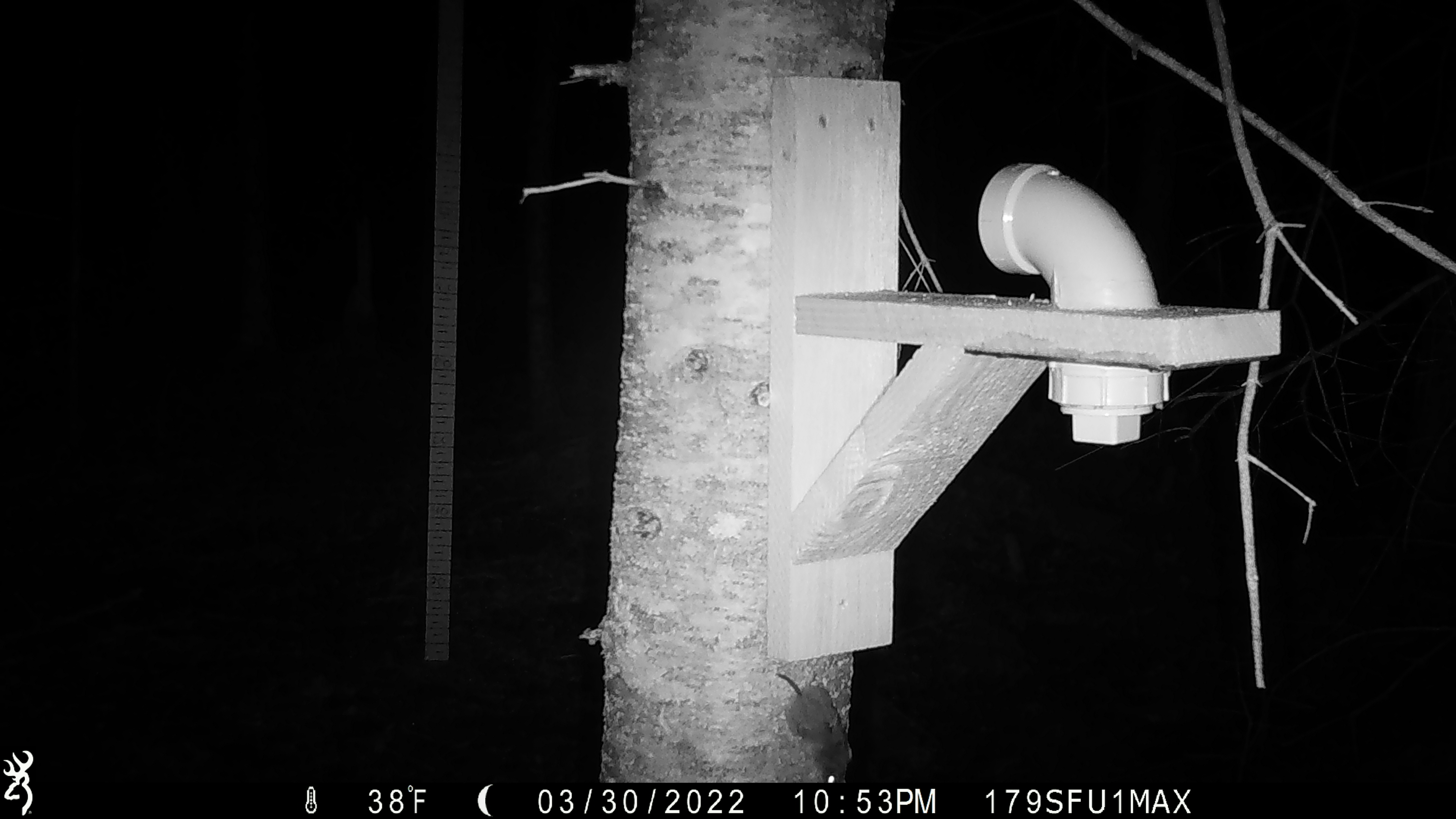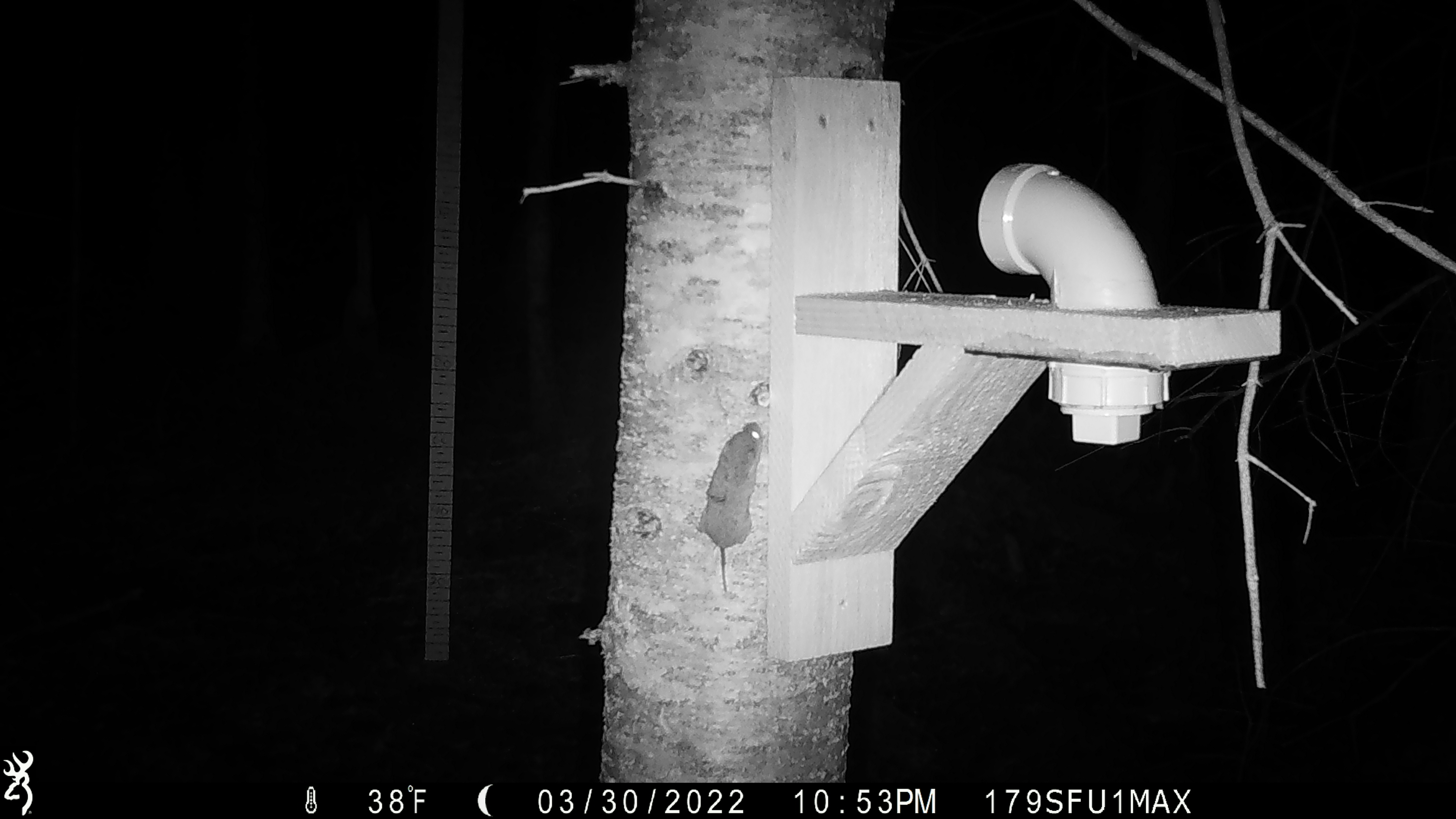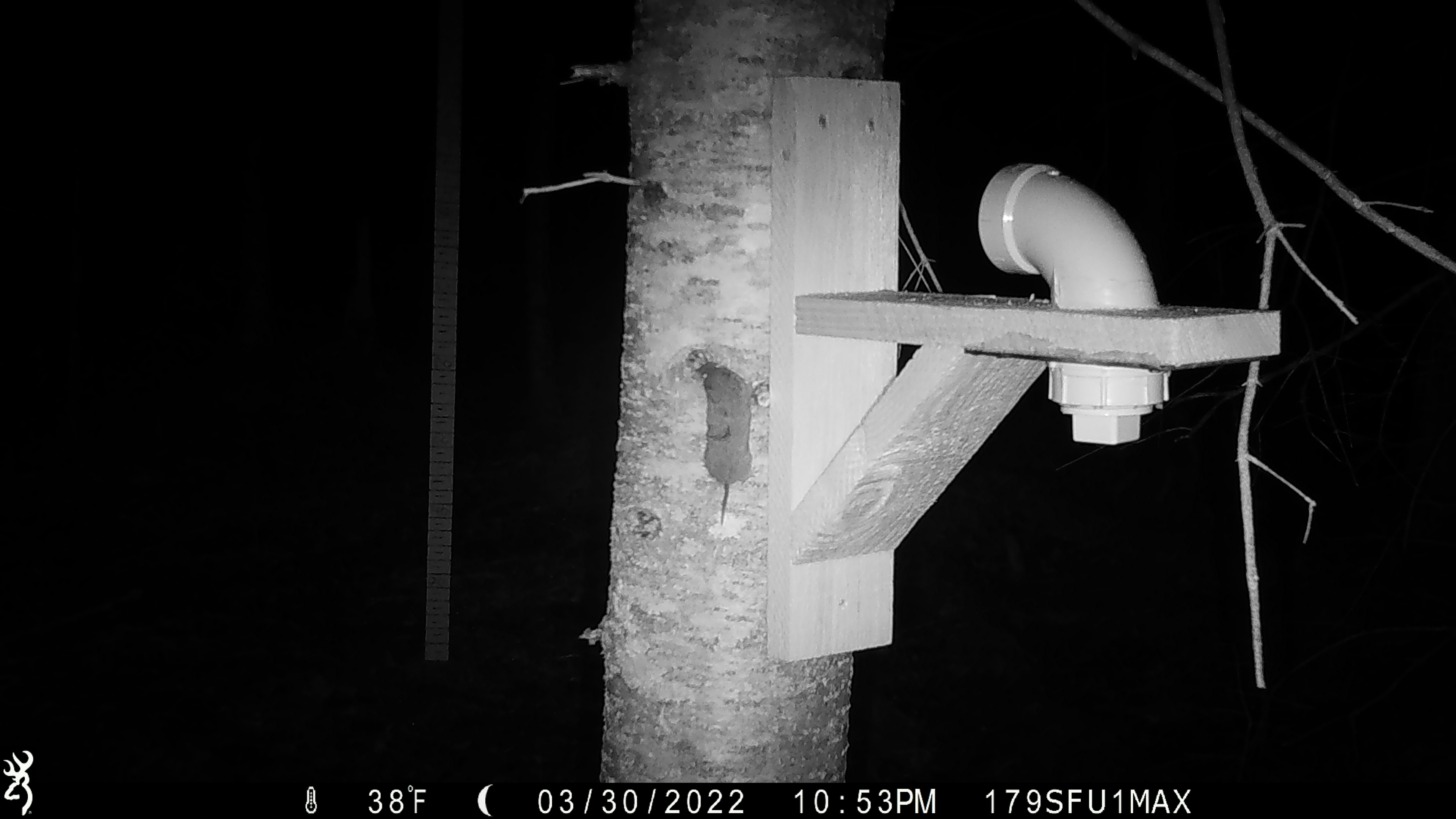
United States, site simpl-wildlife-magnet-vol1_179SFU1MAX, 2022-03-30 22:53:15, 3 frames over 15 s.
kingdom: Animalia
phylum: Chordata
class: Mammalia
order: Rodentia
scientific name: Rodentia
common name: mouse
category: mouse sp.